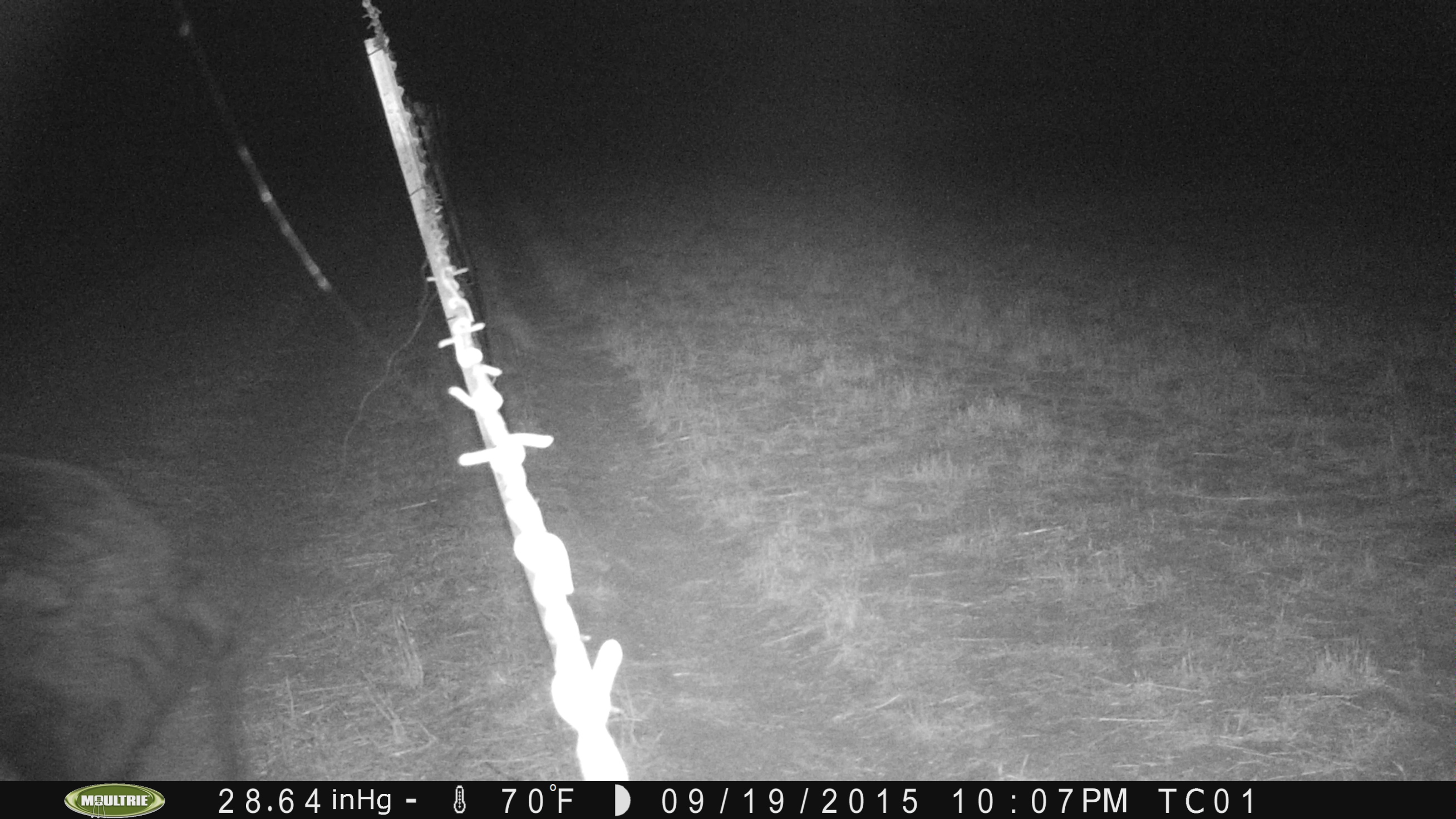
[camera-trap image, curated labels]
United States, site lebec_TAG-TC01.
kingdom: Animalia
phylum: Chordata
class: Mammalia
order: Artiodactyla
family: Suidae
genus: Sus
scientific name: Sus scrofa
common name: wild boar